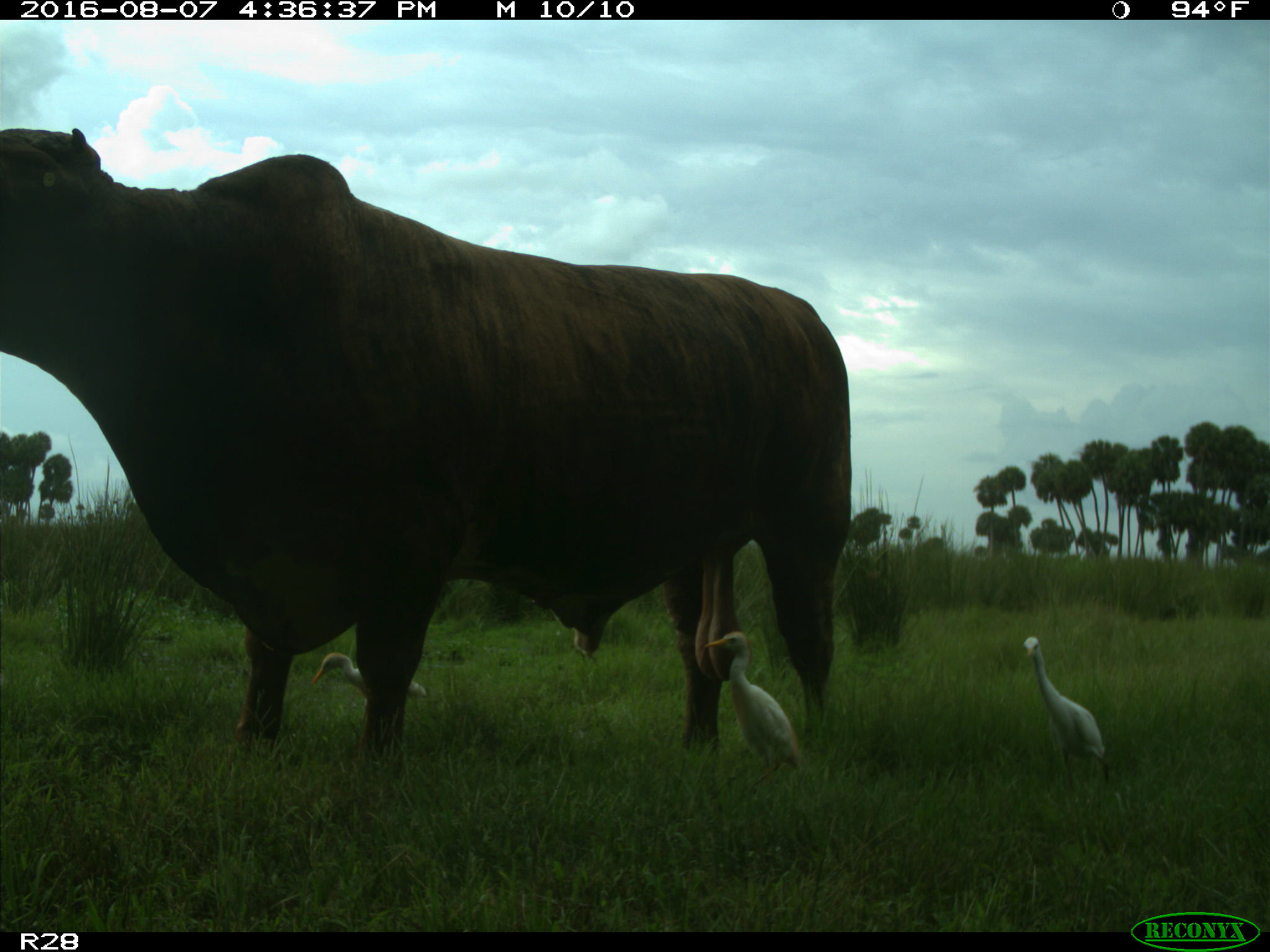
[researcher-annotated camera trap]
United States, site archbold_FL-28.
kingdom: Animalia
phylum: Chordata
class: Mammalia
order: Artiodactyla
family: Bovidae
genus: Bos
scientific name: Bos taurus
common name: domestic cow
Bos taurus (domestic cow).